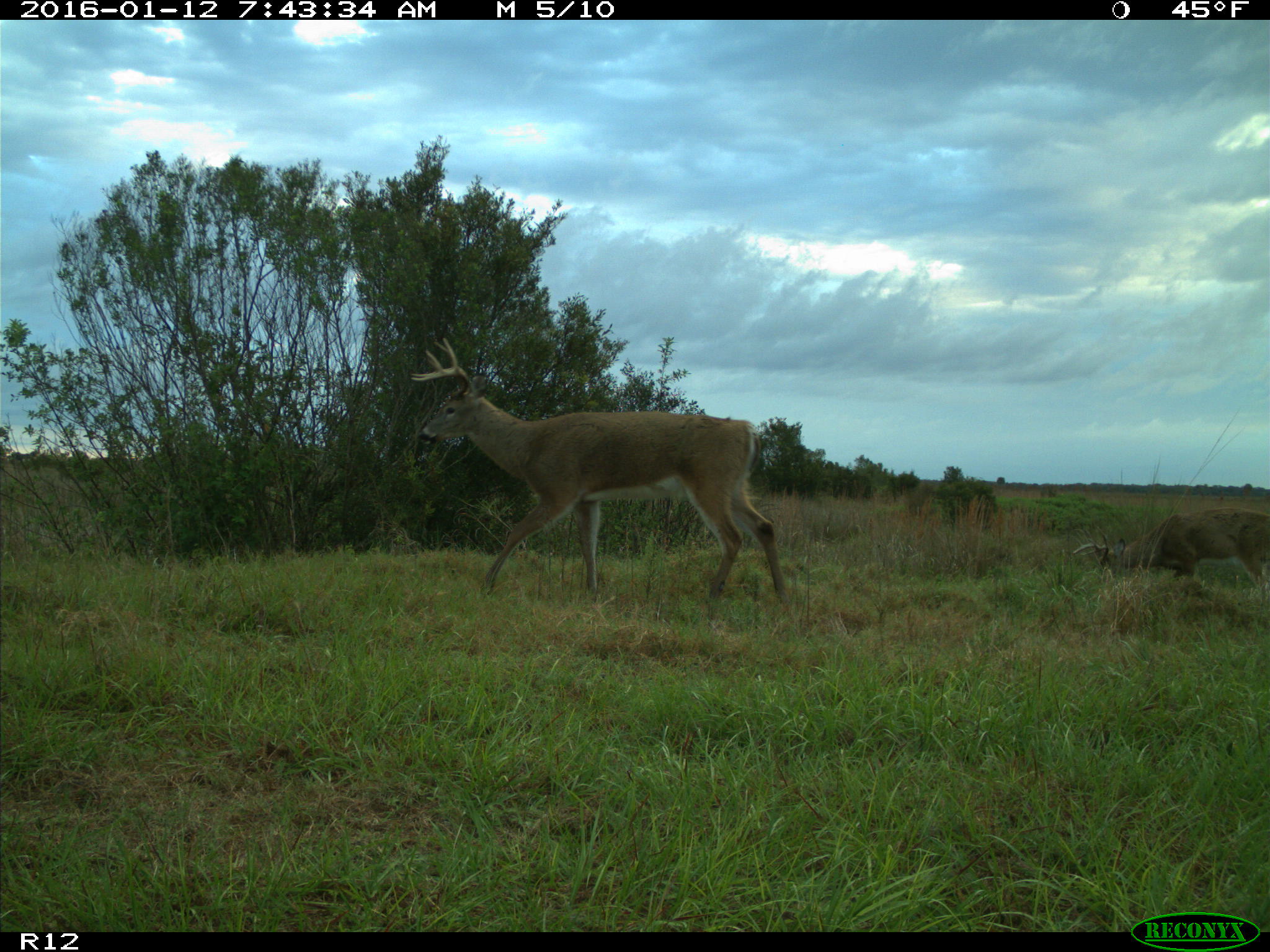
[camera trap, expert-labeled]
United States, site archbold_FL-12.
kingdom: Animalia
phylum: Chordata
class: Mammalia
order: Artiodactyla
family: Cervidae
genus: Odocoileus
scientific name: Odocoileus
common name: deer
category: unidentified deer